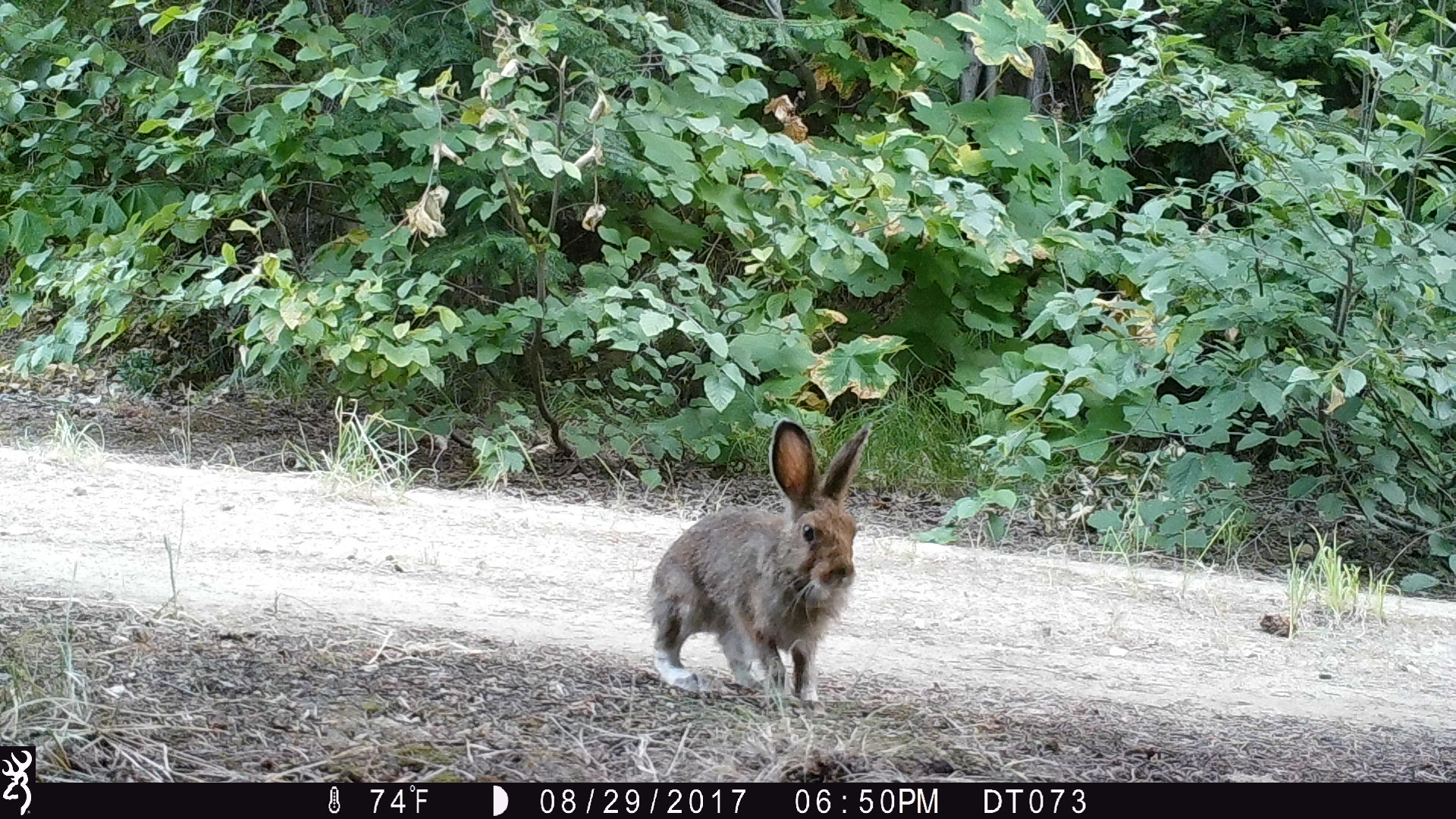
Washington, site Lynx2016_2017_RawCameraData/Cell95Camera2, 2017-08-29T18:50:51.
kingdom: Animalia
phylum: Chordata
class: Mammalia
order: Lagomorpha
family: Leporidae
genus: Lepus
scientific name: Lepus americanus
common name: snowshoe hare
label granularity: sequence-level